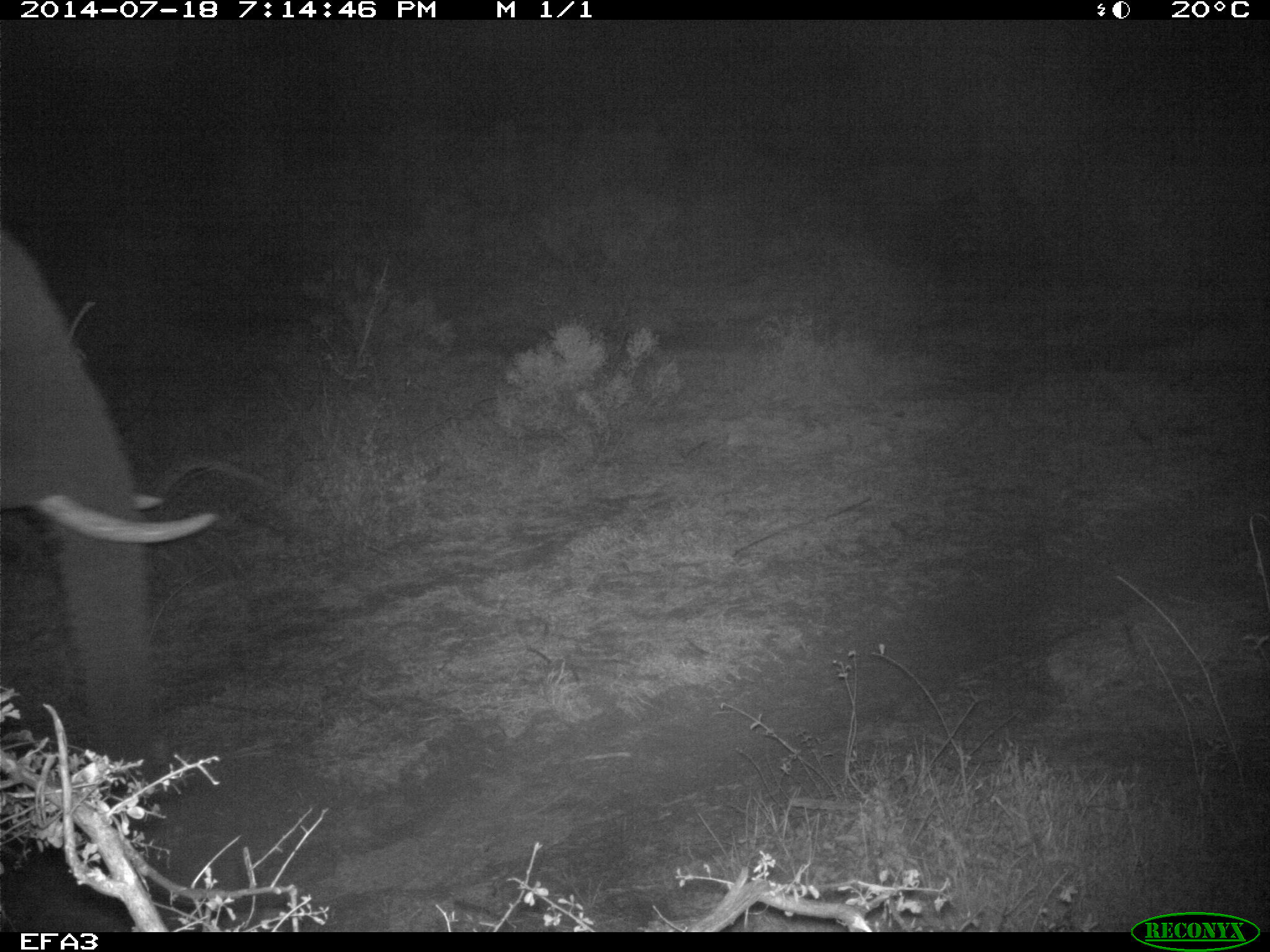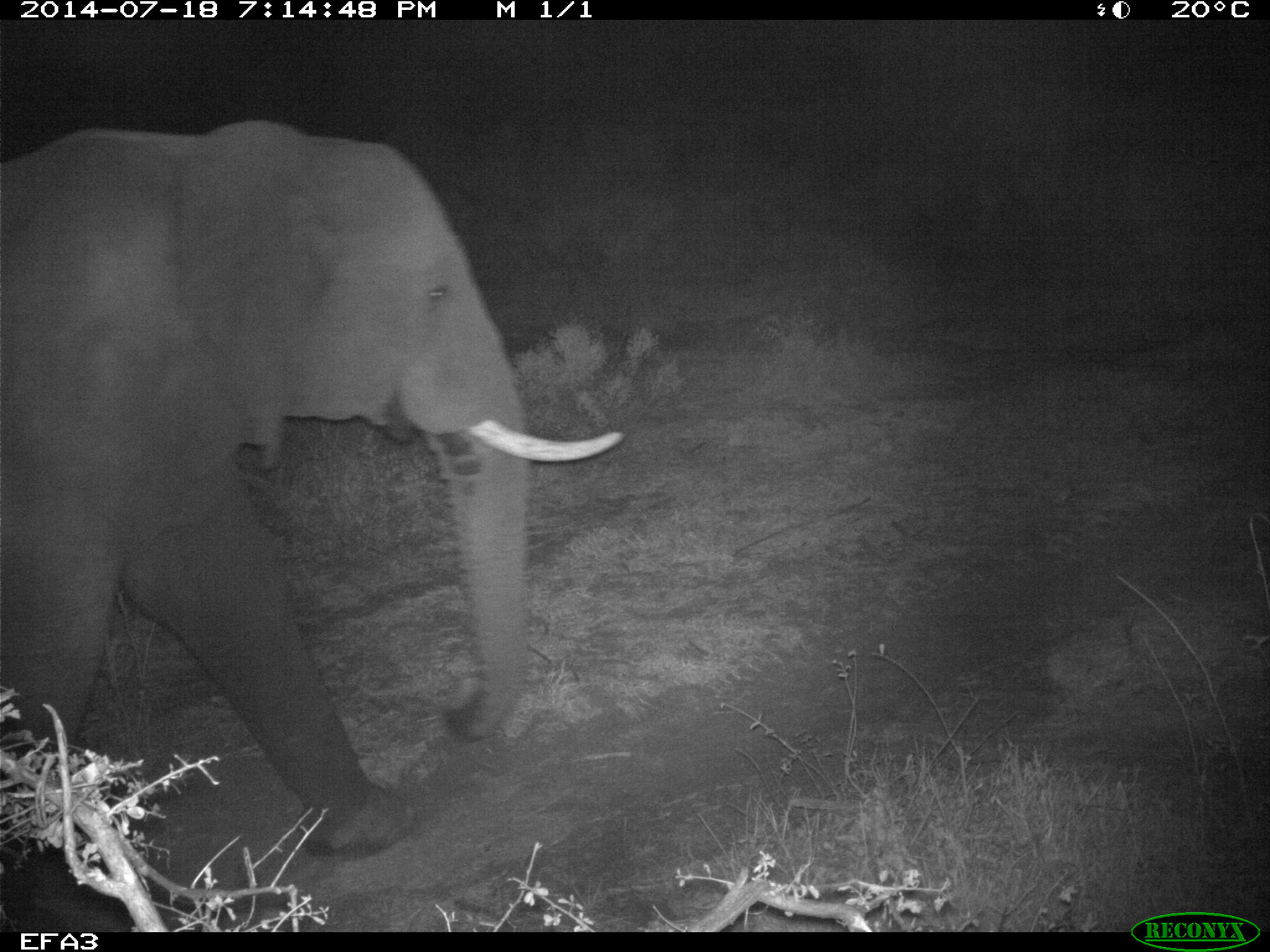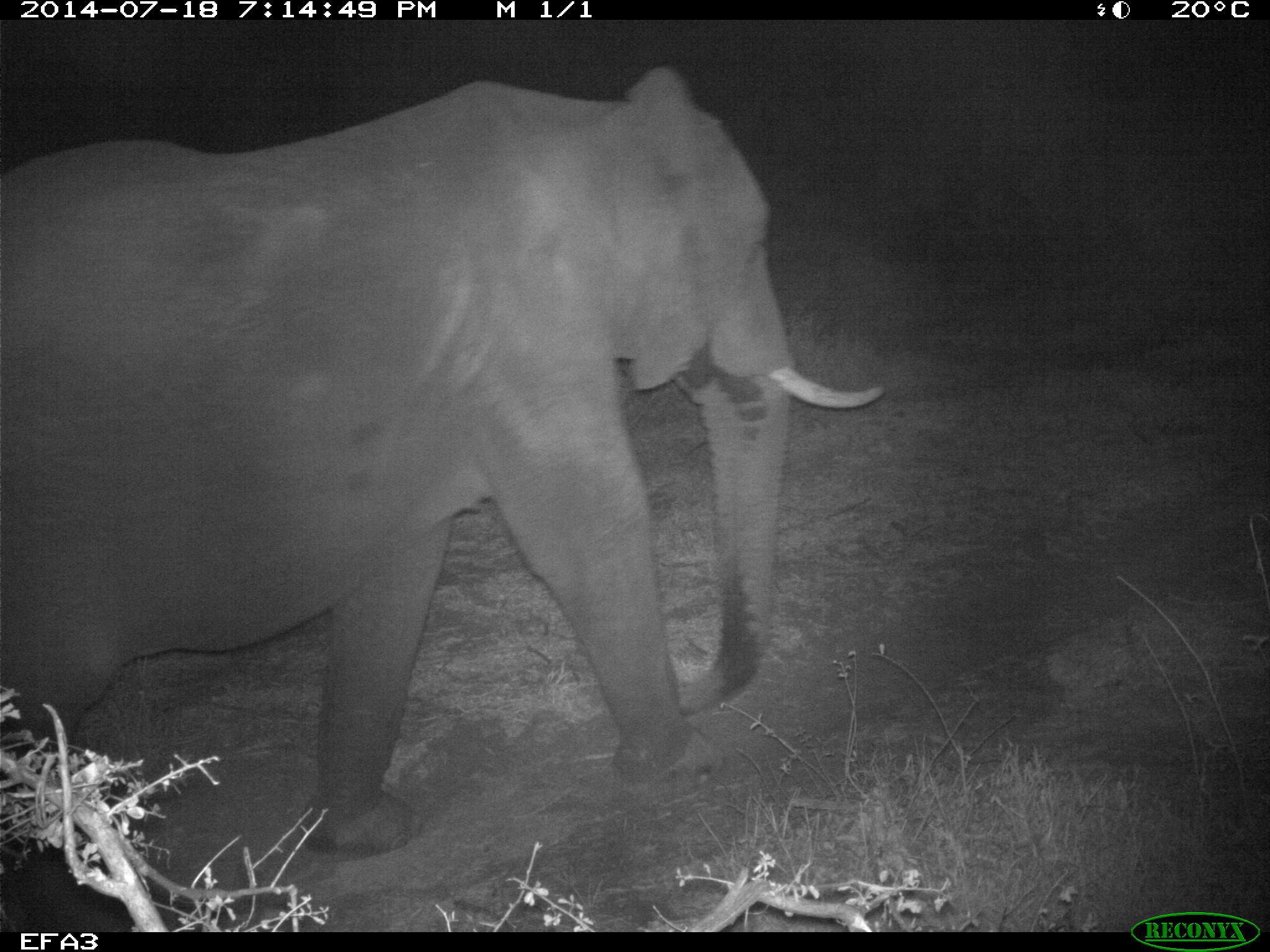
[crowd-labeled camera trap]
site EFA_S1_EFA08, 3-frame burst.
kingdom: Animalia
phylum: Chordata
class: Mammalia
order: Proboscidea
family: Elephantidae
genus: Loxodonta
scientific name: Loxodonta africana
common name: african bush elephant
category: elephant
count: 1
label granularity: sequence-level